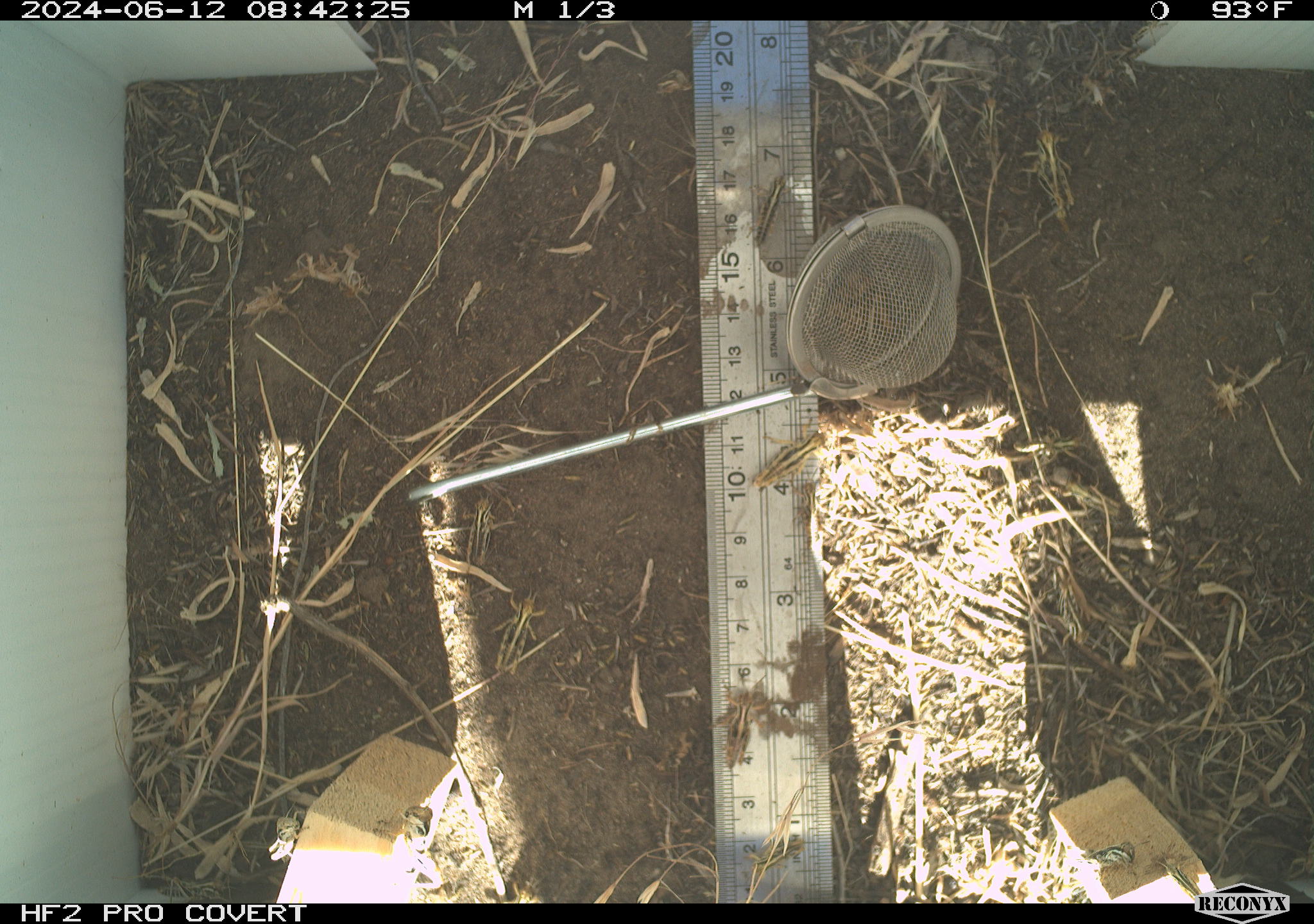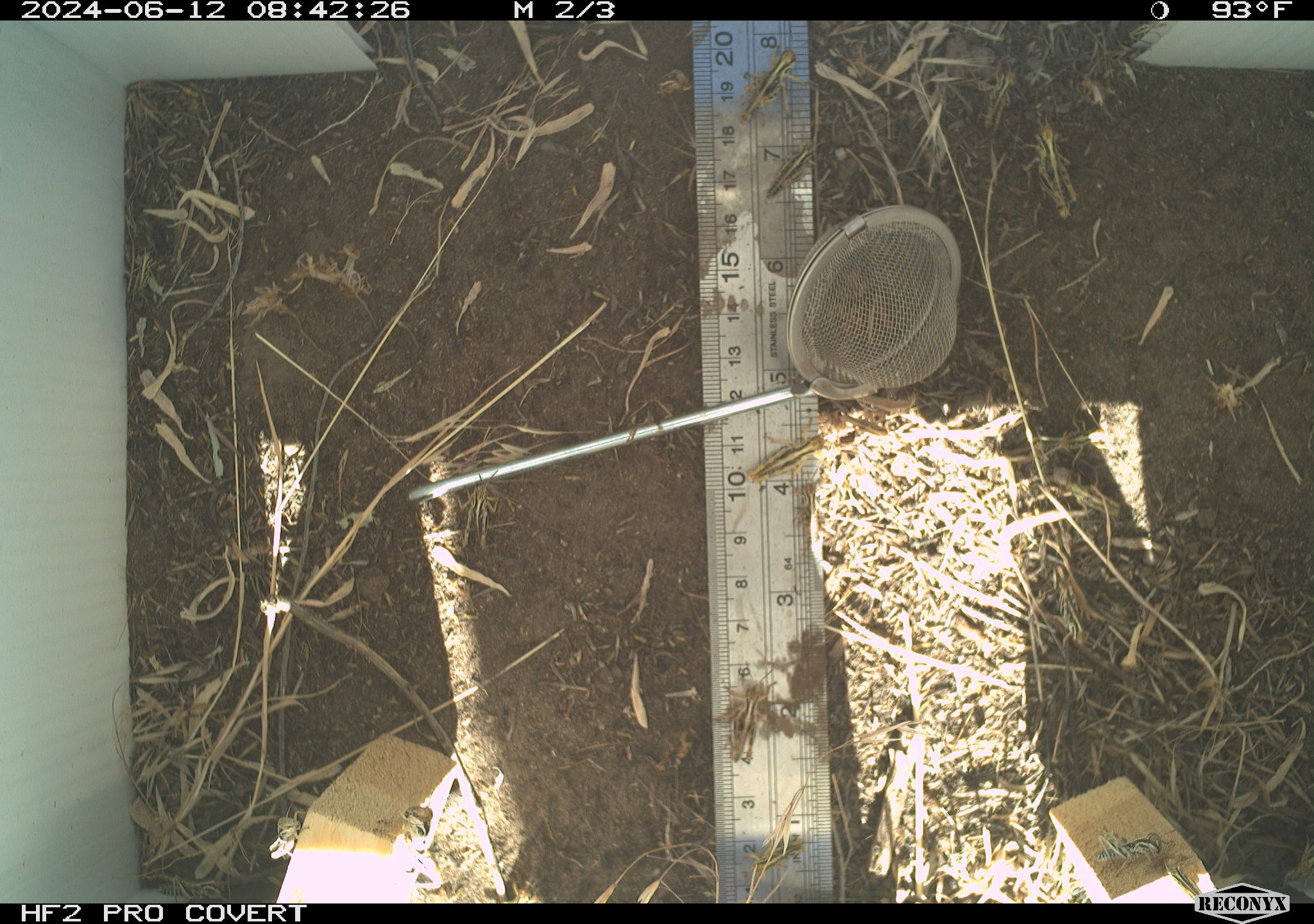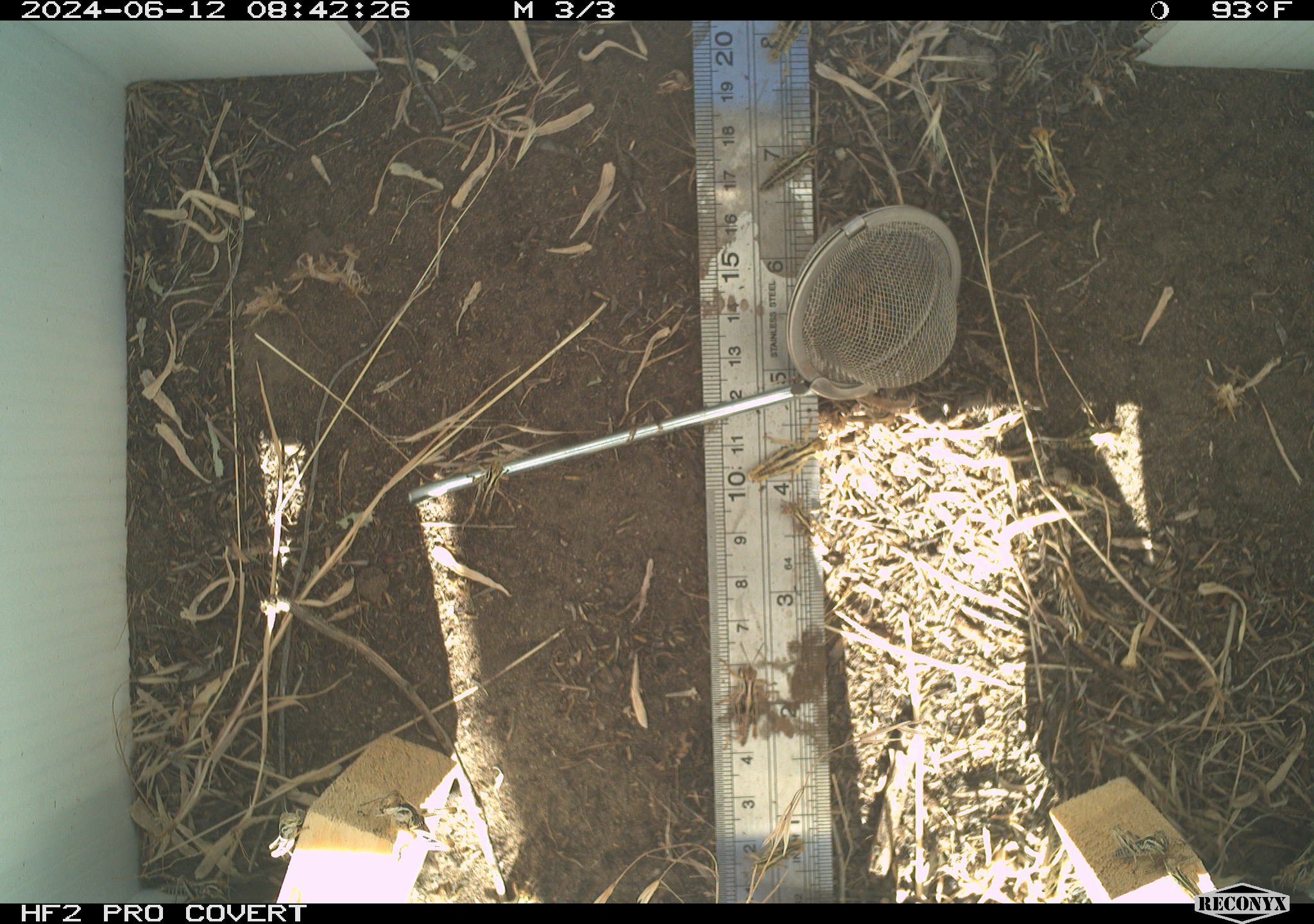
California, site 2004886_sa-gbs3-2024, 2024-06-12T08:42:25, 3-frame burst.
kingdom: Animalia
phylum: Arthropoda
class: Insecta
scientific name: Insecta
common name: insect